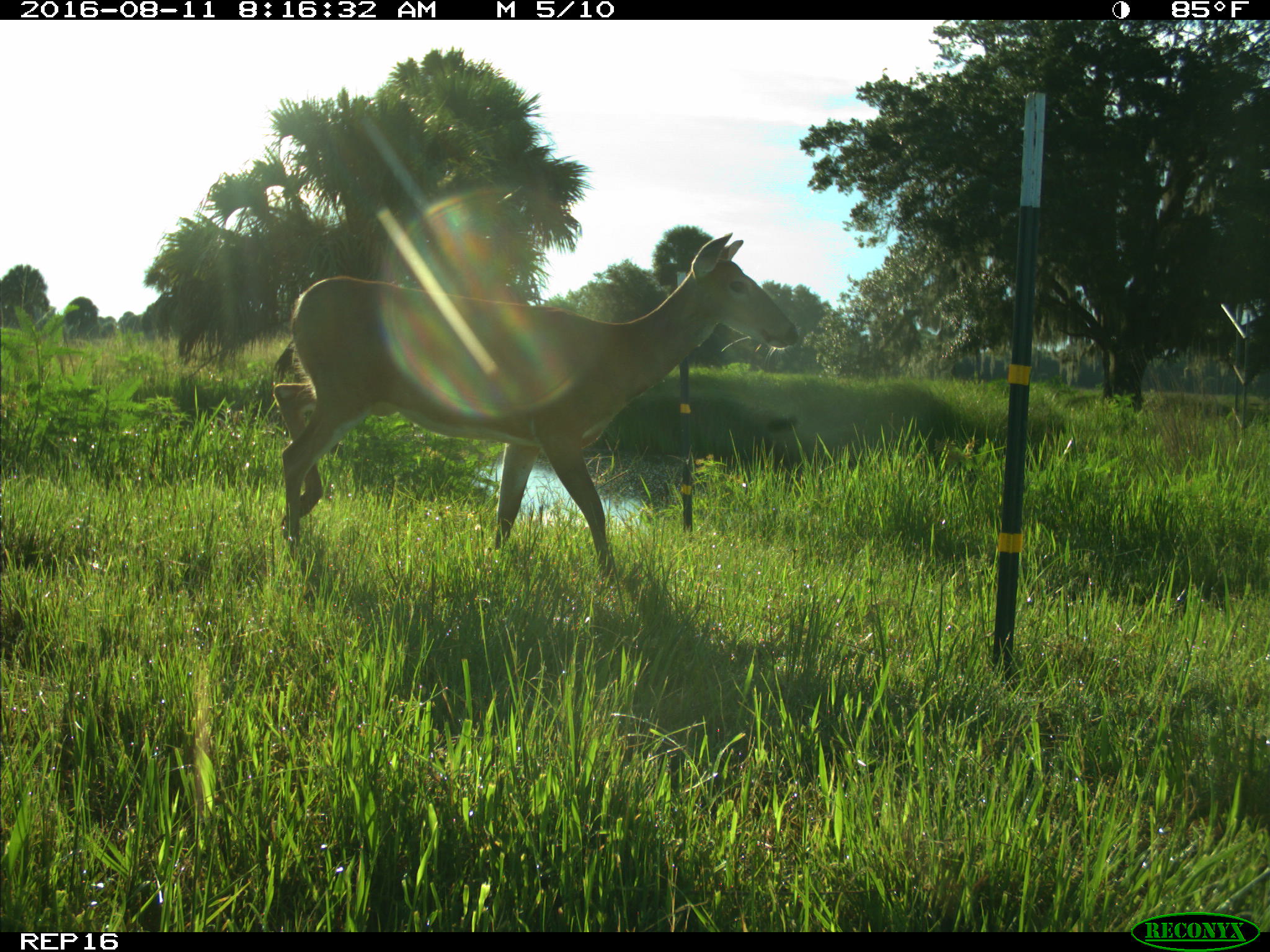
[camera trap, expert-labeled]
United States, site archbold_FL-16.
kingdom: Animalia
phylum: Chordata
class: Mammalia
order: Artiodactyla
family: Cervidae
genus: Odocoileus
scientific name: Odocoileus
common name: deer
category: unidentified deer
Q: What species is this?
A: Unidentified deer (deer) (Odocoileus).